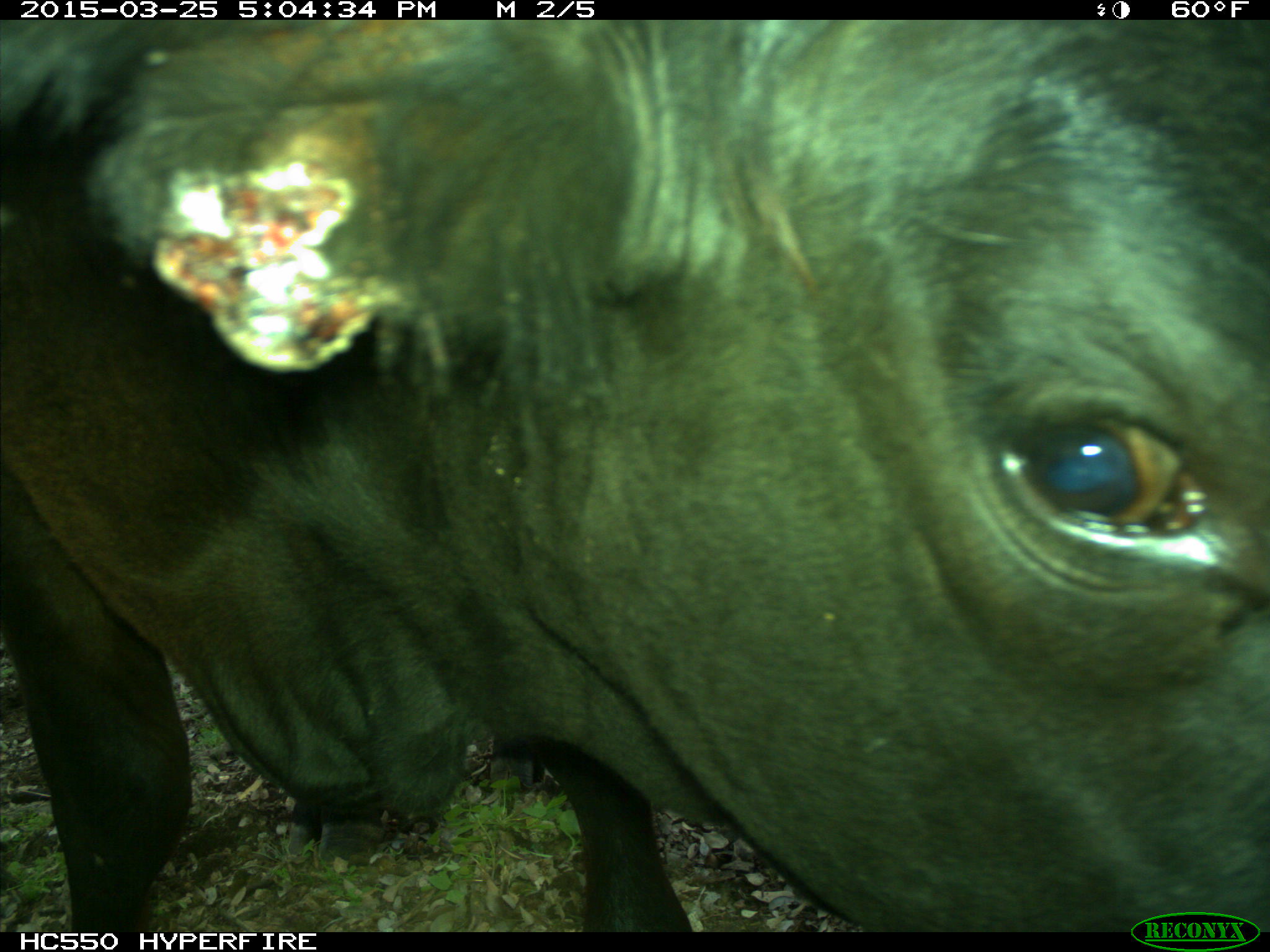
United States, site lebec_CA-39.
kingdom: Animalia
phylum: Chordata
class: Mammalia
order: Artiodactyla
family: Bovidae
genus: Bos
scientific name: Bos taurus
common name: domestic cow